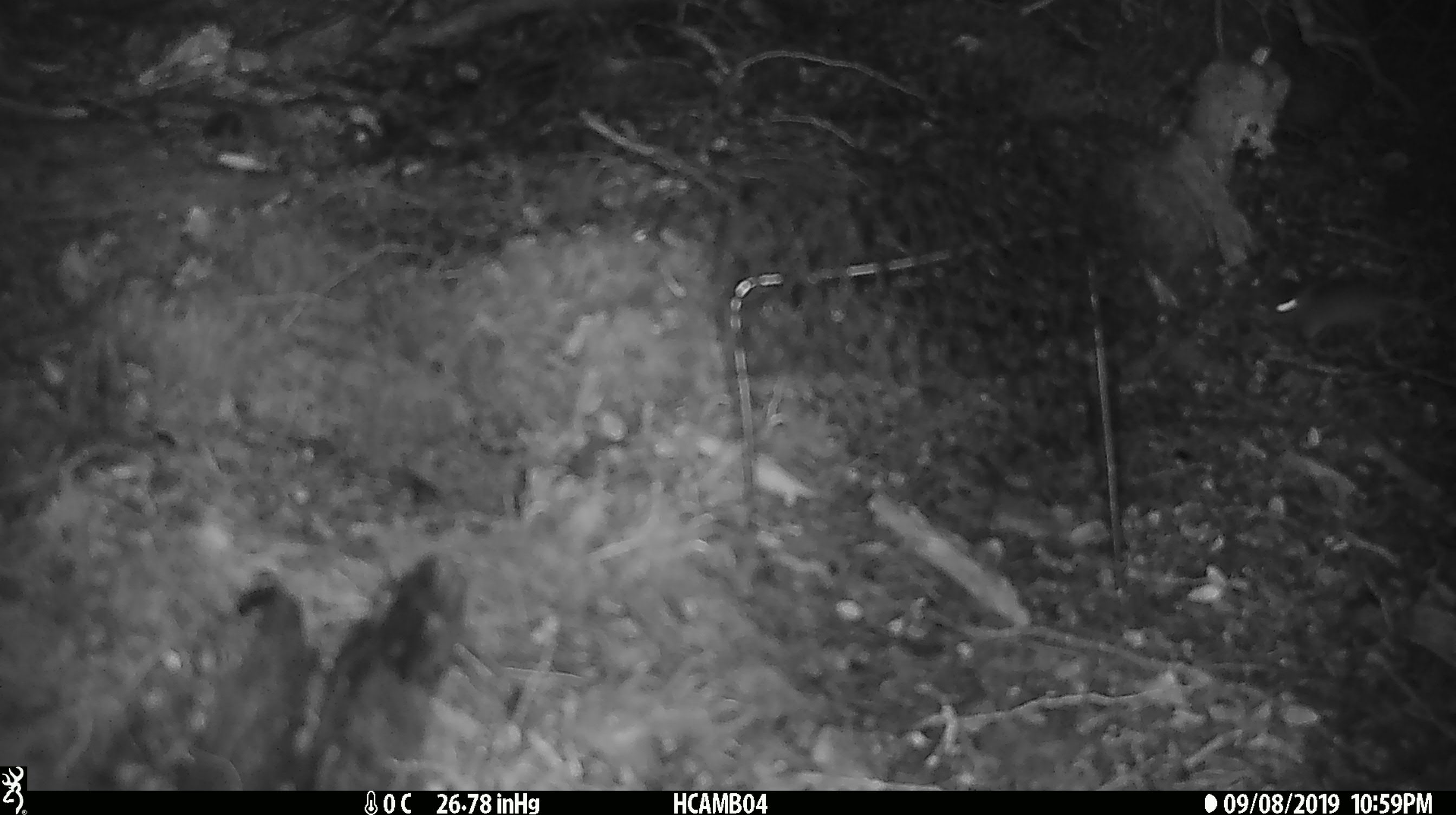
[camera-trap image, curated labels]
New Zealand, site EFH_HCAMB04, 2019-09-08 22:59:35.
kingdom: Animalia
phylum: Chordata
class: Mammalia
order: Rodentia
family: Muridae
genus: Mus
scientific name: Mus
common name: mouse